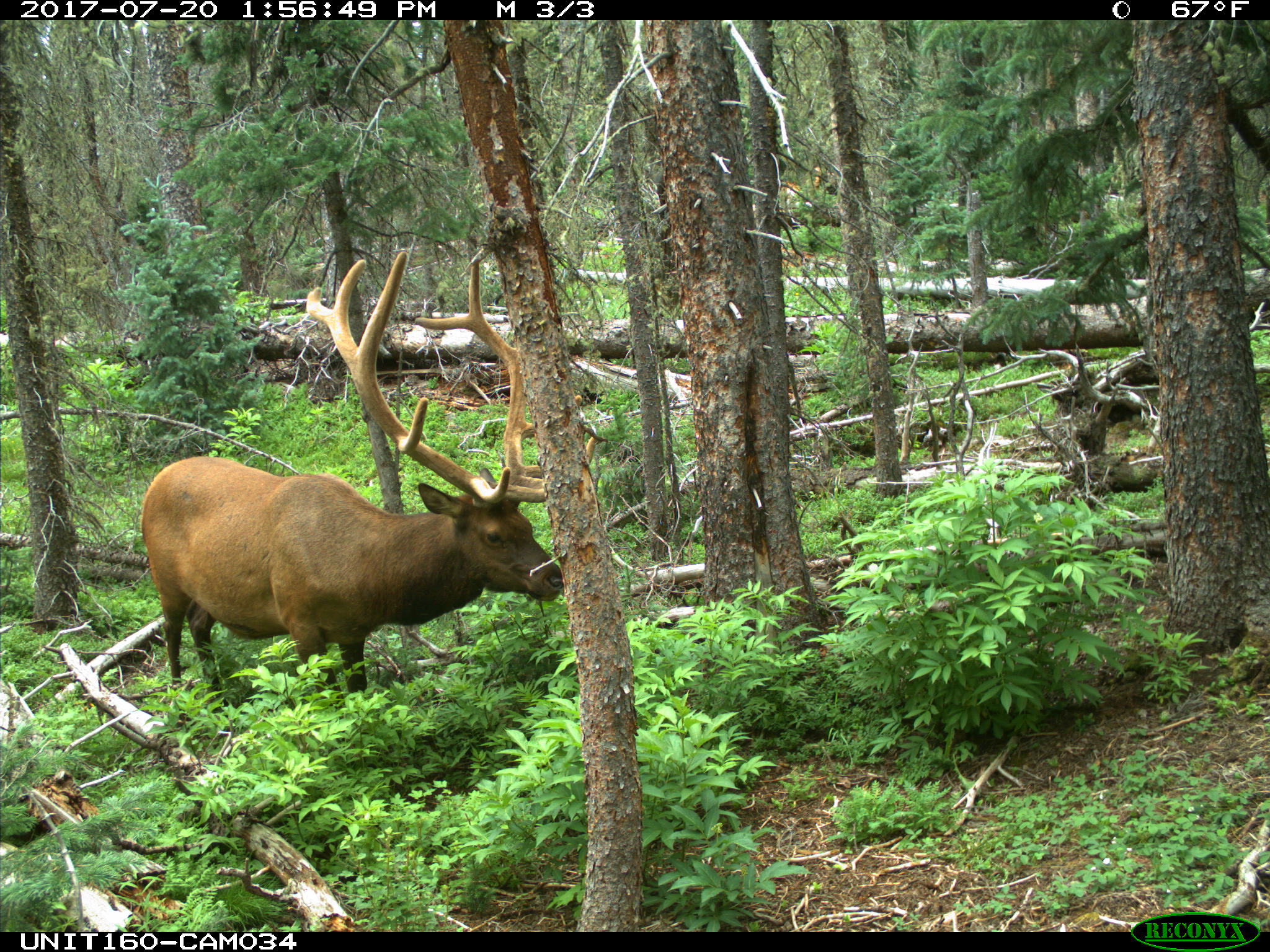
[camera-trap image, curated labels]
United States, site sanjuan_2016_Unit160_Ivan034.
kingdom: Animalia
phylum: Chordata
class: Mammalia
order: Artiodactyla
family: Cervidae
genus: Cervus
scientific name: Cervus elaphus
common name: red deer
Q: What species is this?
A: Cervus elaphus (red deer).